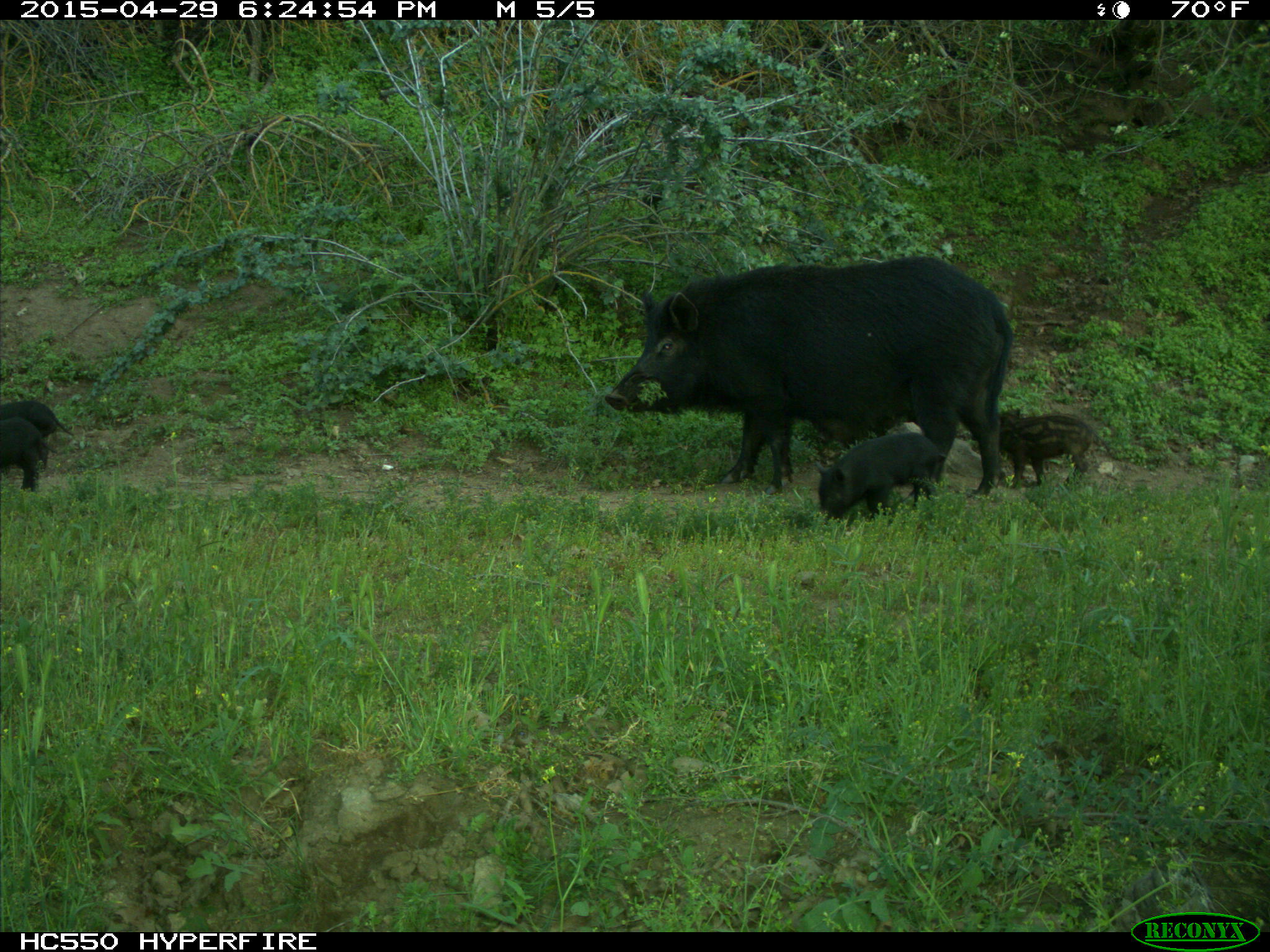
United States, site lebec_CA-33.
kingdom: Animalia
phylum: Chordata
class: Mammalia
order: Artiodactyla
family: Suidae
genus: Sus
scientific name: Sus scrofa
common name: wild boar